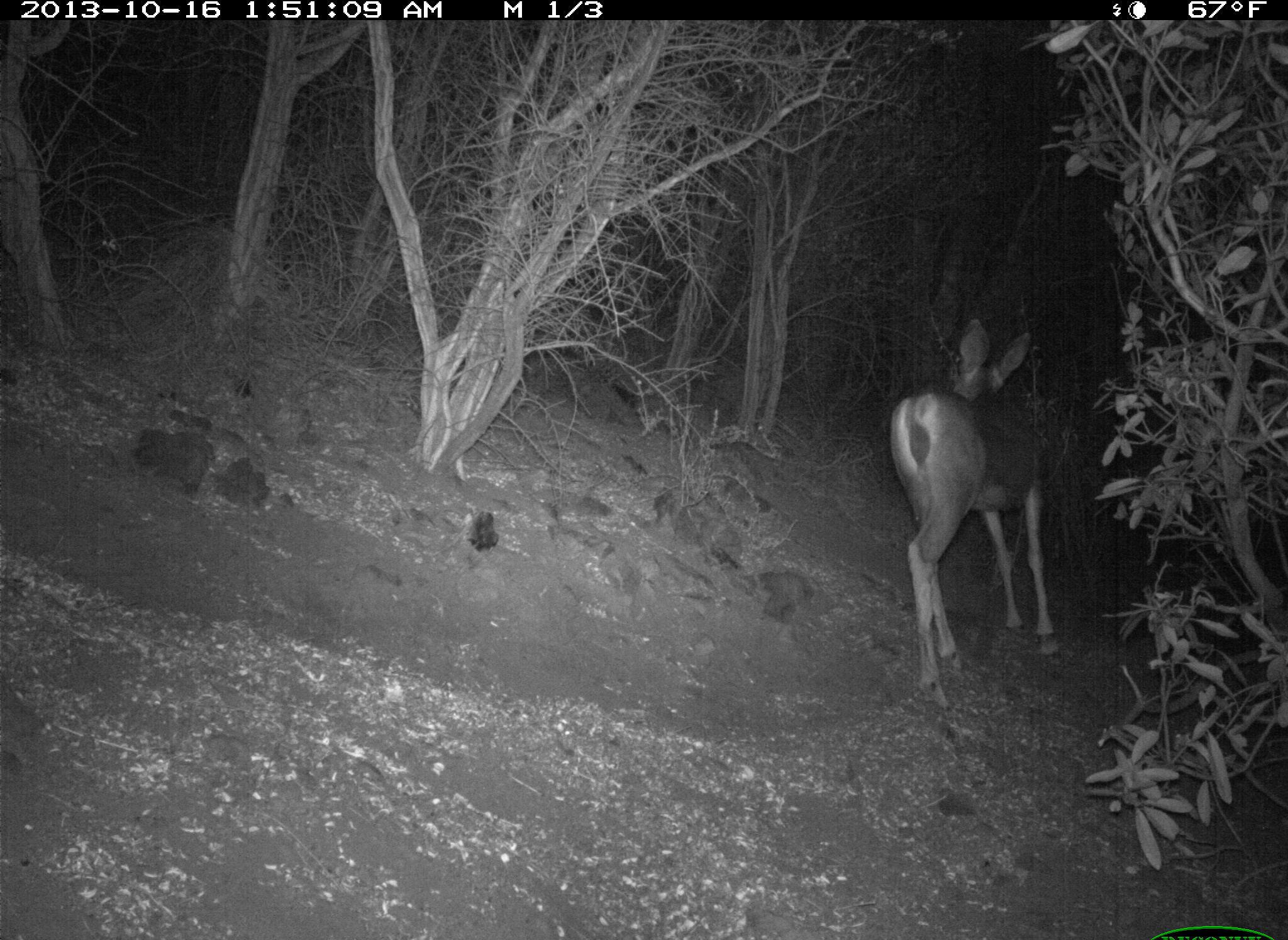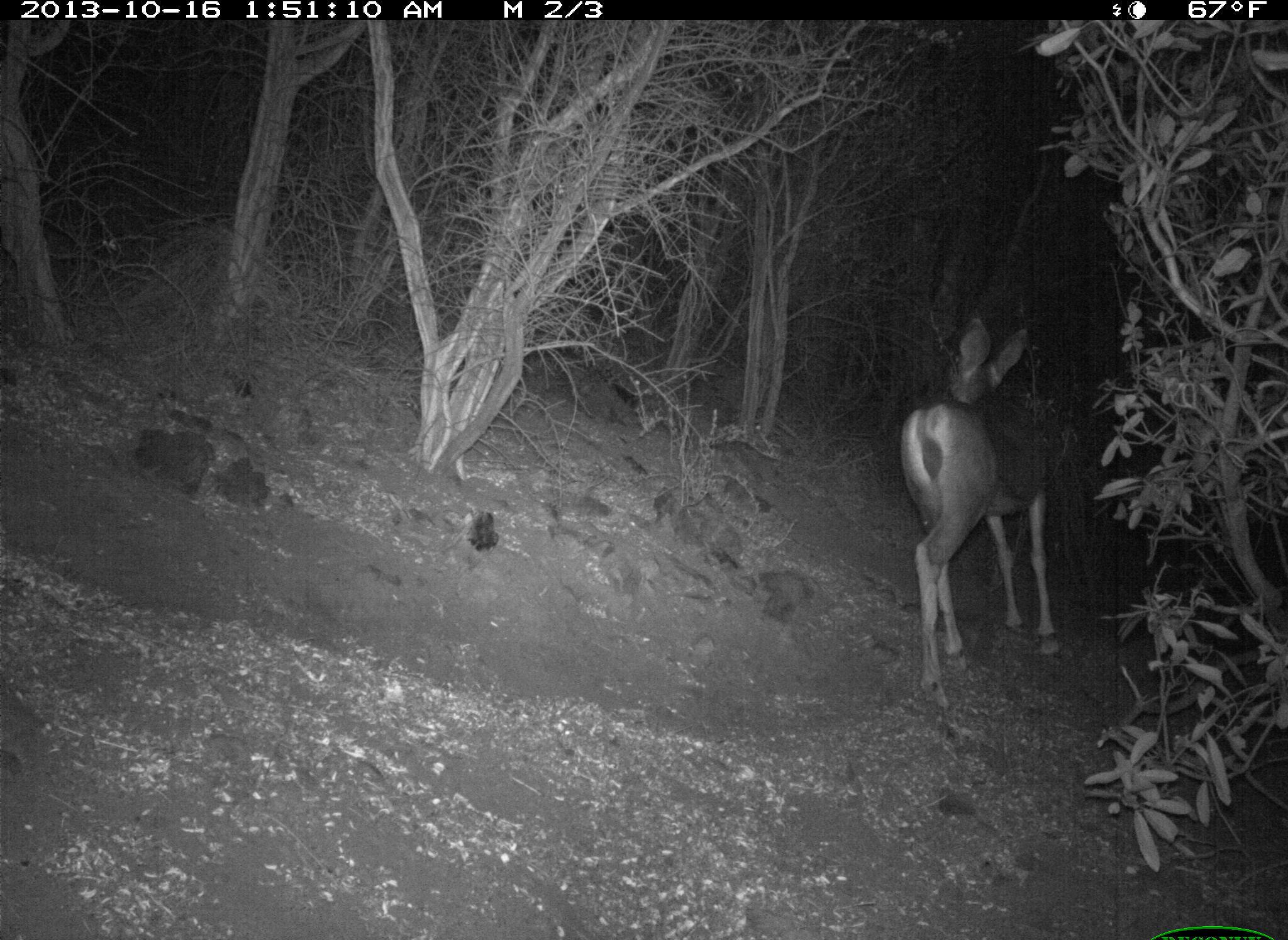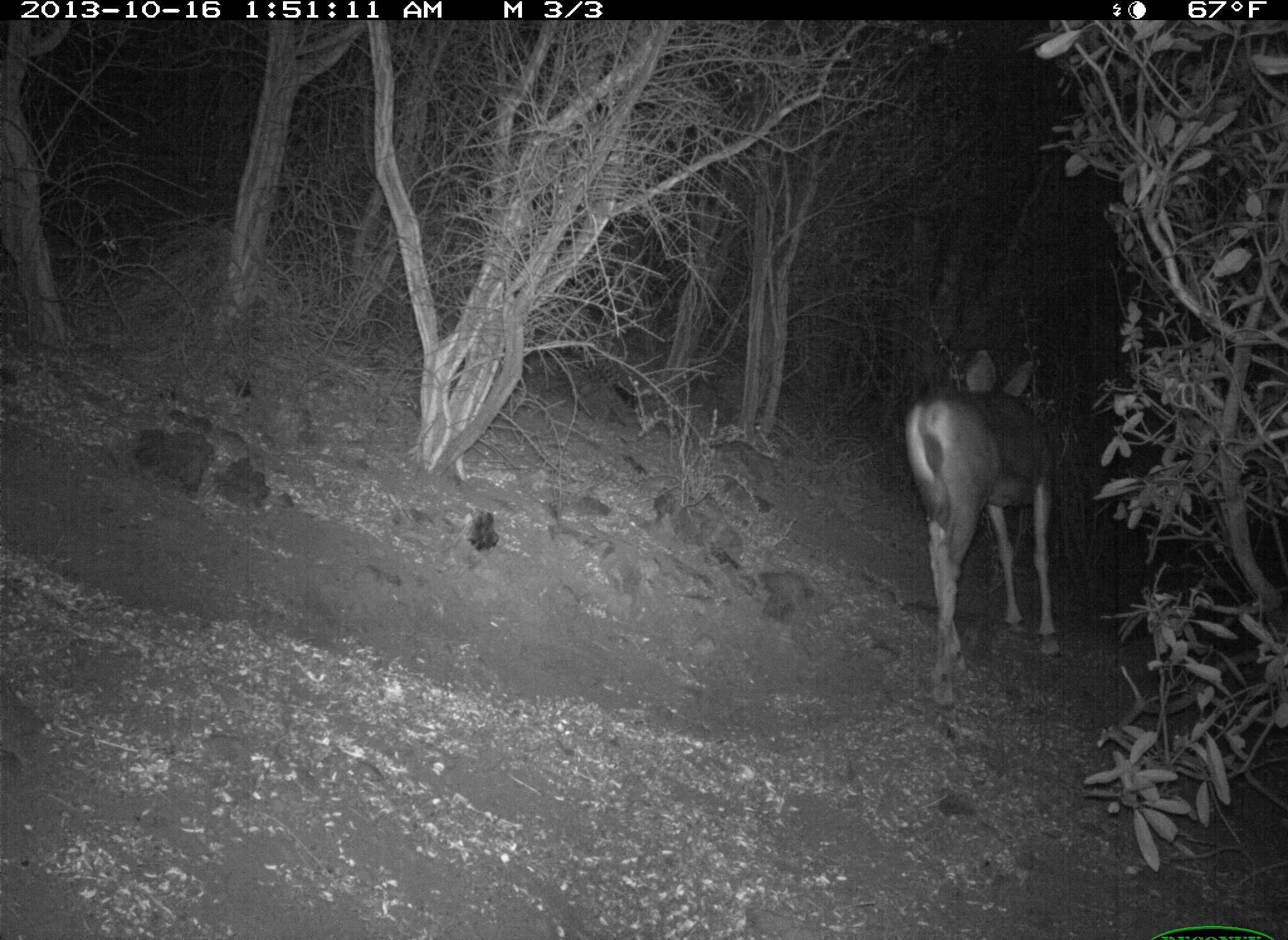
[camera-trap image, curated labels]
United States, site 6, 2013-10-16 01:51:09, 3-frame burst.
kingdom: Animalia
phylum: Chordata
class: Mammalia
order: Artiodactyla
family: Cervidae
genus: Odocoileus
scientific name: Odocoileus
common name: deer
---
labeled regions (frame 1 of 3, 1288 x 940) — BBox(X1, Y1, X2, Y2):
deer: BBox(887, 314, 1060, 711)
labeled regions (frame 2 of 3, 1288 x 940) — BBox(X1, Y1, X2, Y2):
deer: BBox(898, 313, 1062, 713)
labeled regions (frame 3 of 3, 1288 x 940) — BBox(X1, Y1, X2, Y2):
deer: BBox(903, 347, 1064, 712)